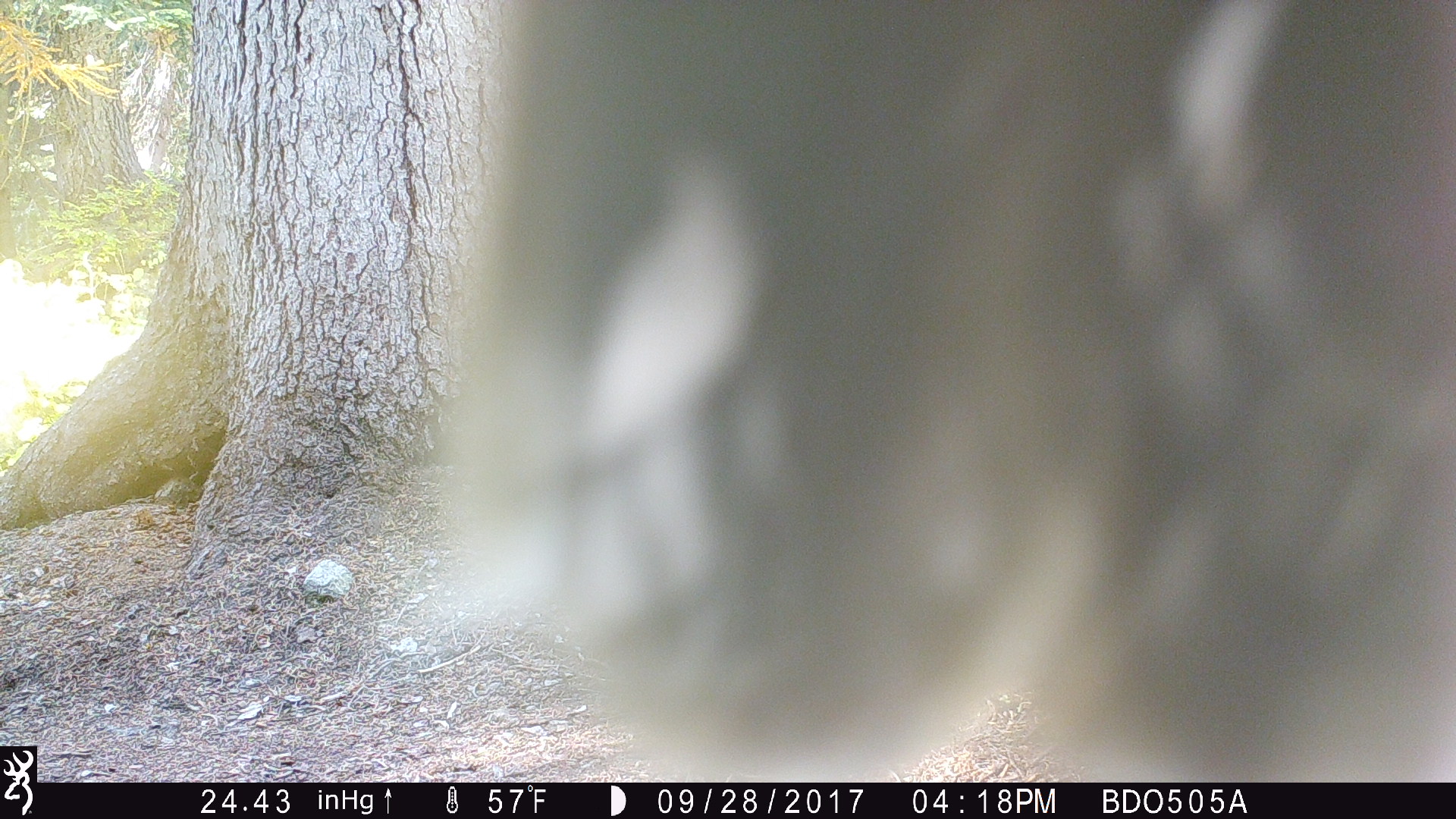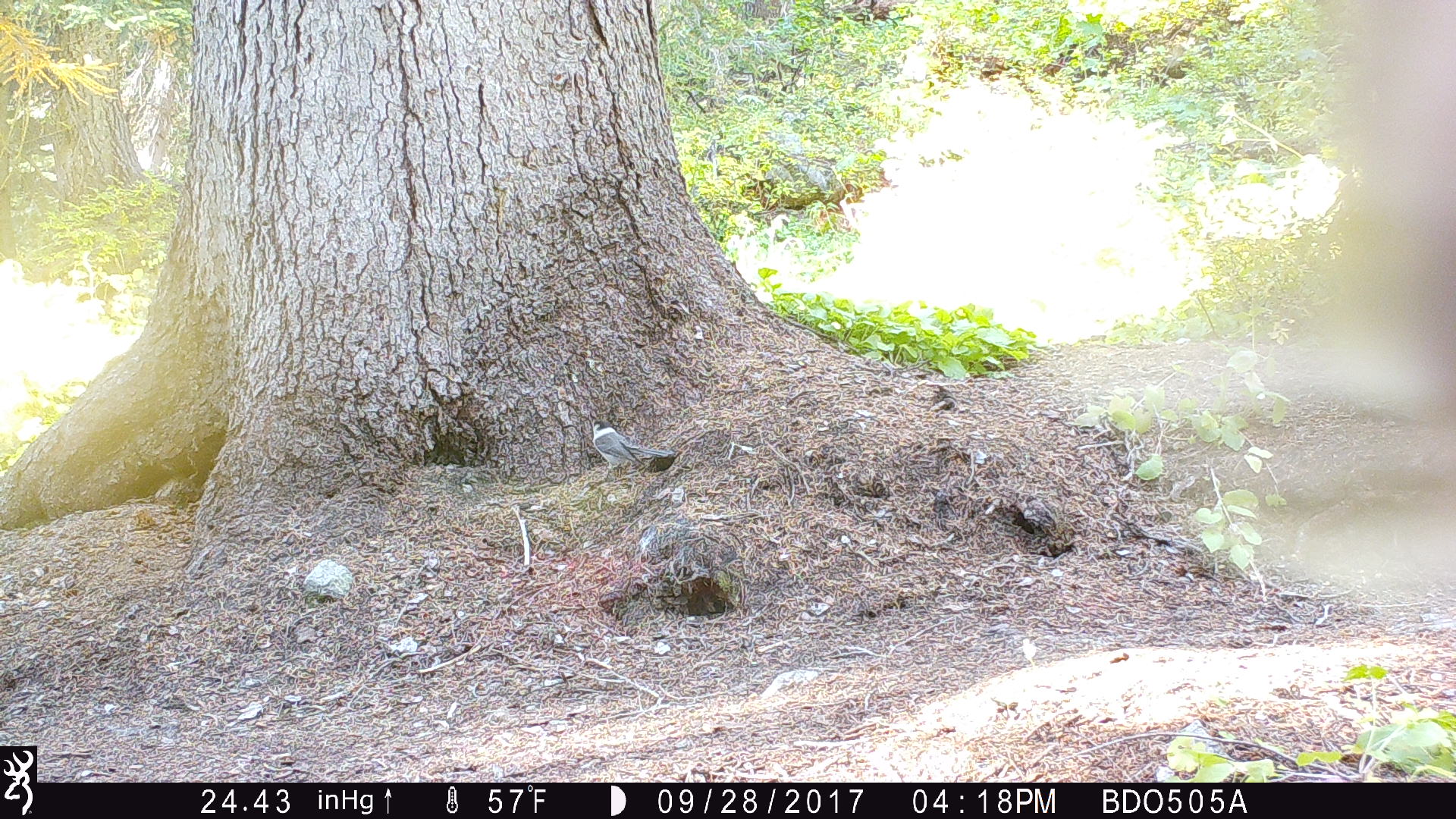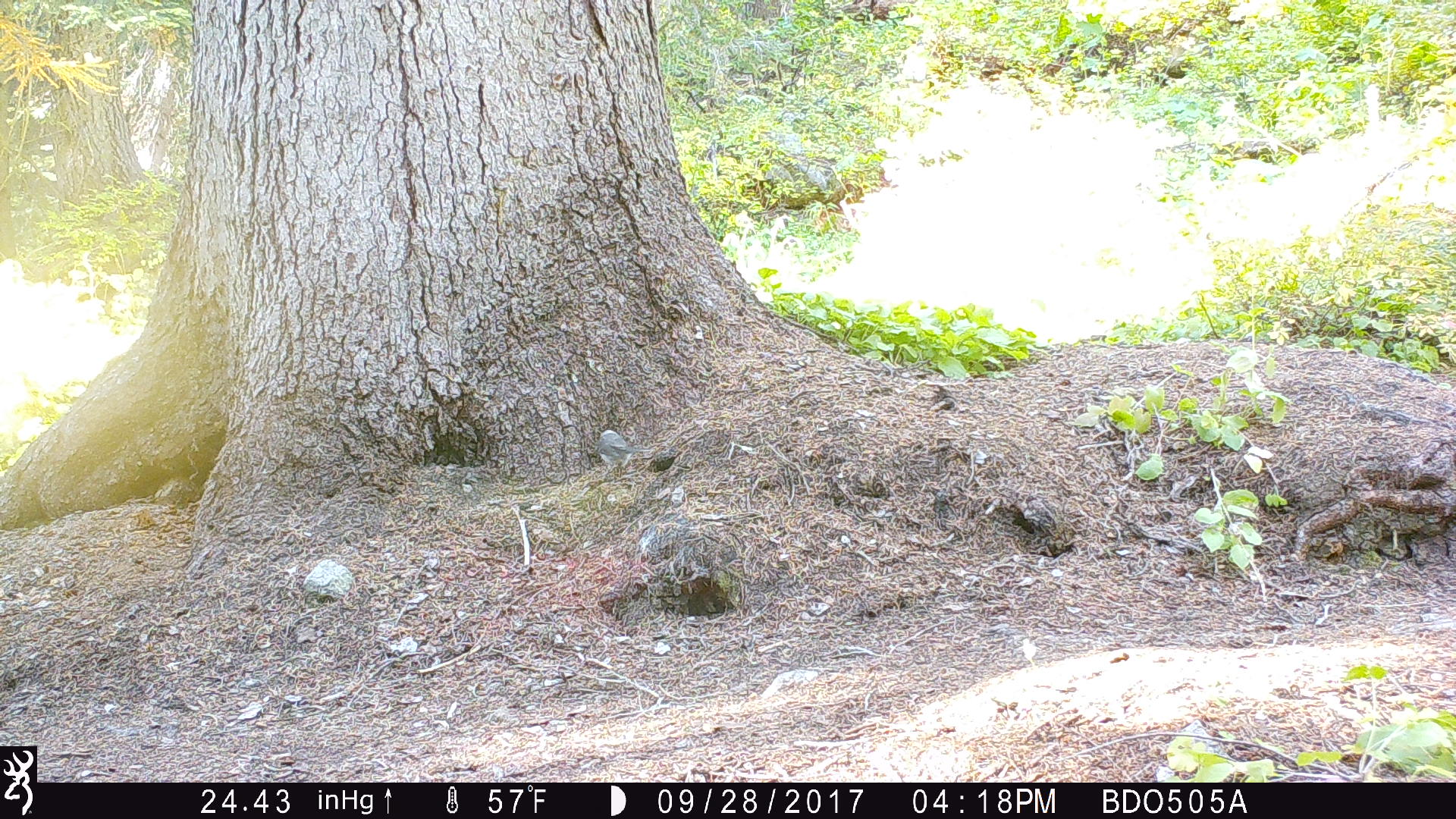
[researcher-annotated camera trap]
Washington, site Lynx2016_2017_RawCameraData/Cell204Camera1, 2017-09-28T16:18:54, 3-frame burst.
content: unidentified animal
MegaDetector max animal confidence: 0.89